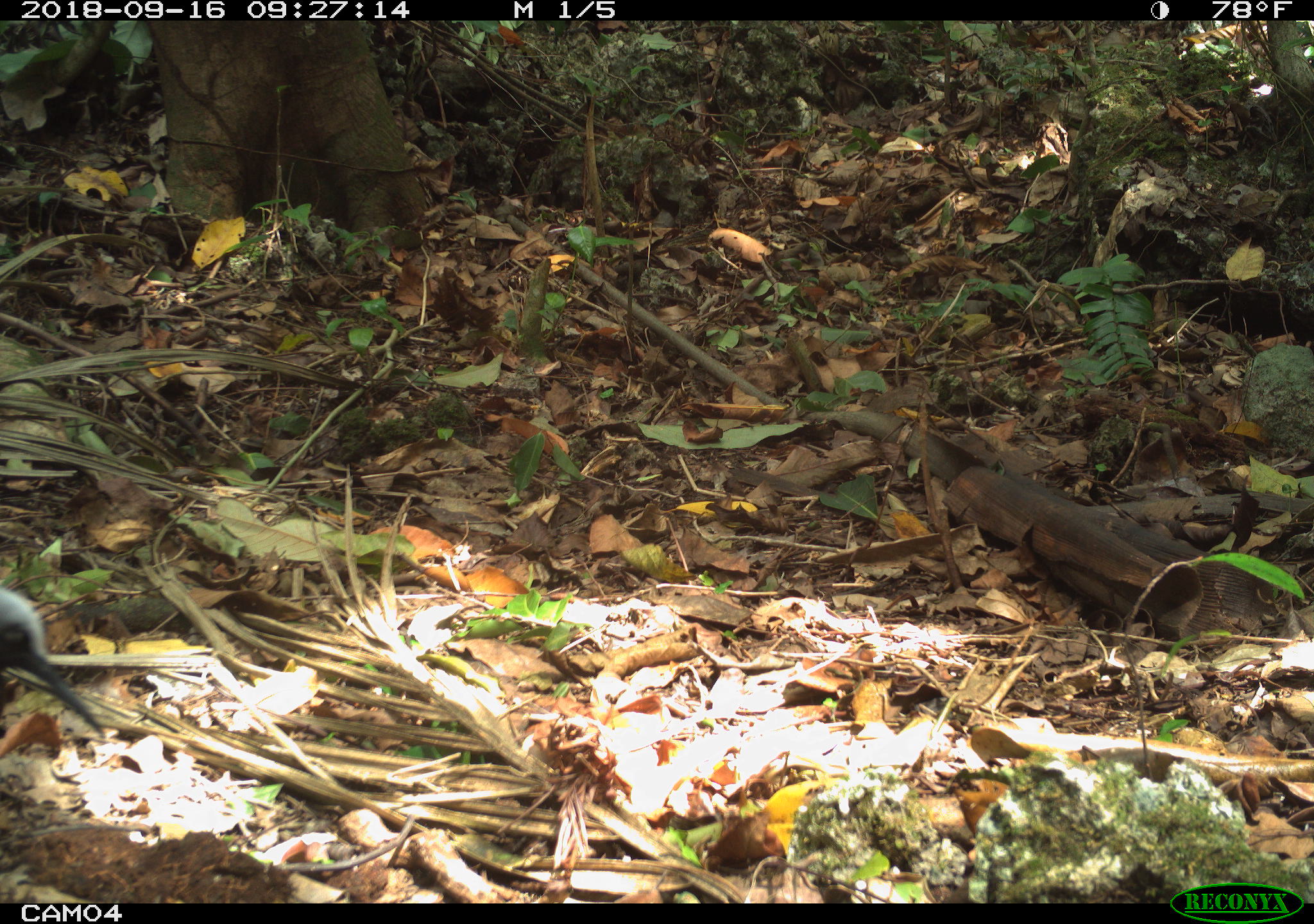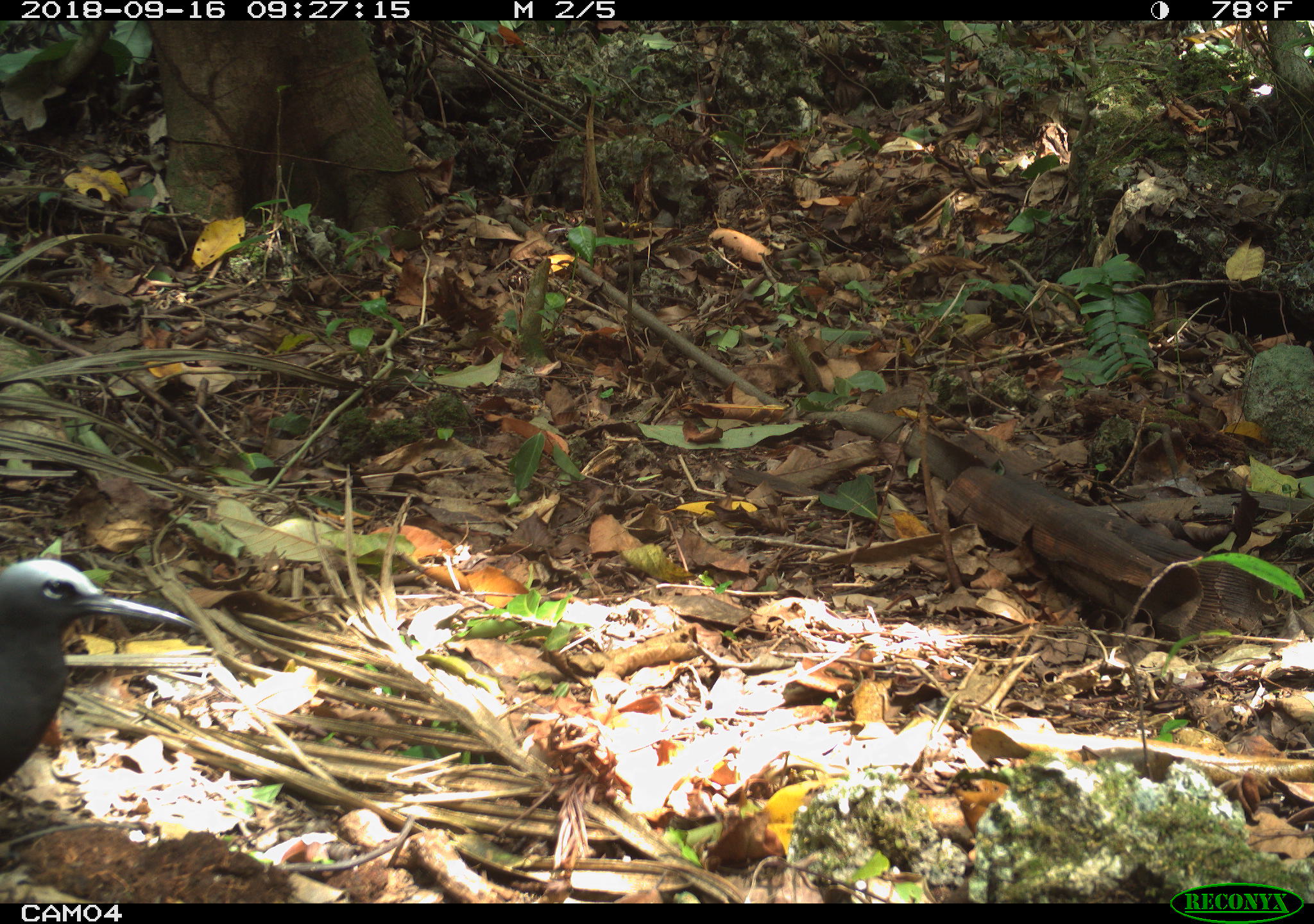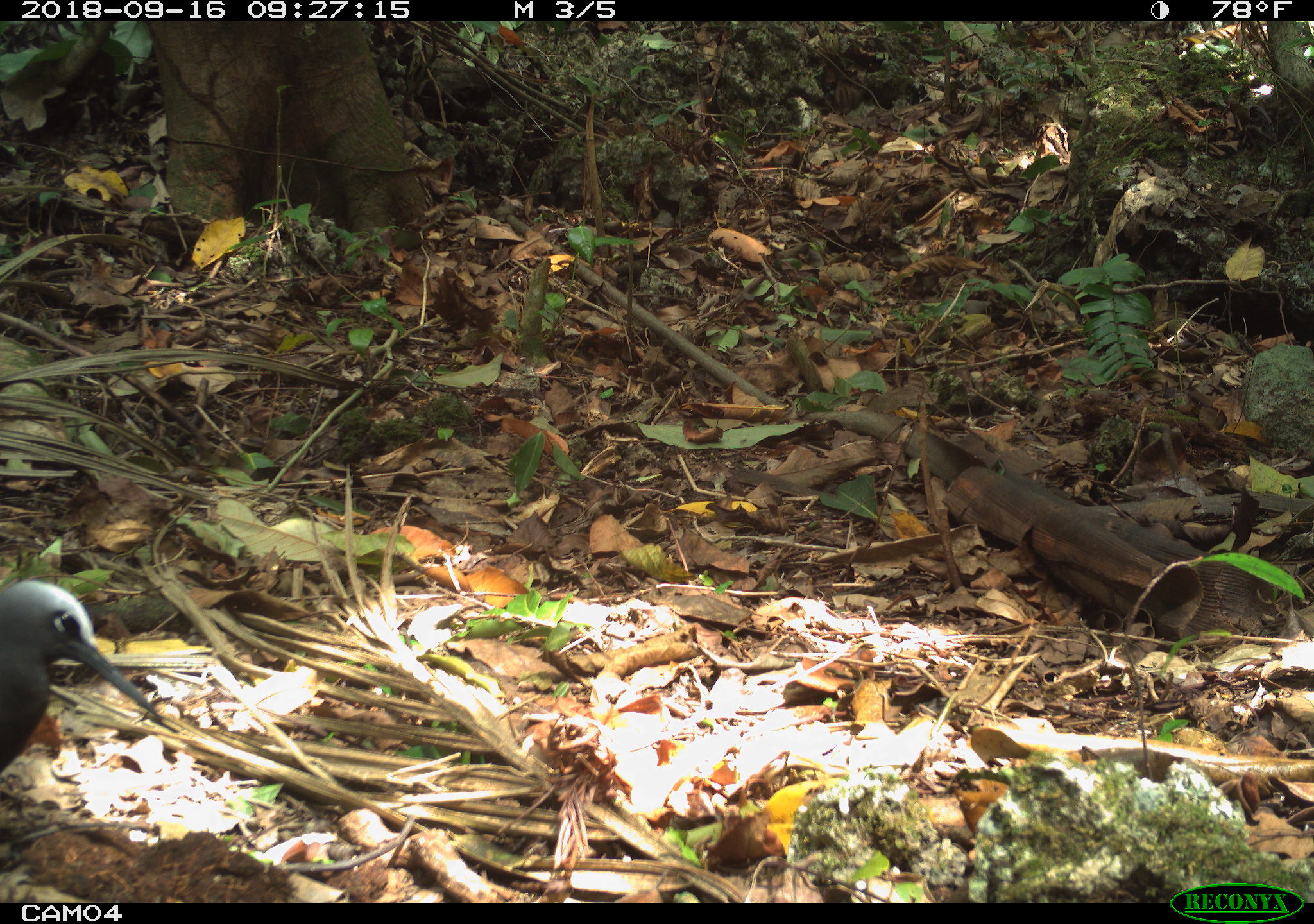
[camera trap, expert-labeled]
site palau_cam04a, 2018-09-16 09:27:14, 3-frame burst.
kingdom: Animalia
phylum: Chordata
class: Aves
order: Charadriiformes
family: Laridae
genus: Anous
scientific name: Anous stolidus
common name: brown noddy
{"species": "brown noddy (Anous stolidus)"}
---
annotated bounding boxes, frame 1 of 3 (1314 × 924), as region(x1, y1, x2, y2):
brown noddy: region(0, 591, 115, 740)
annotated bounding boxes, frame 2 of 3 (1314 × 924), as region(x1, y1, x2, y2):
brown noddy: region(3, 556, 239, 814)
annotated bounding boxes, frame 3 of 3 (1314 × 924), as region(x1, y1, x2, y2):
brown noddy: region(0, 578, 284, 815)